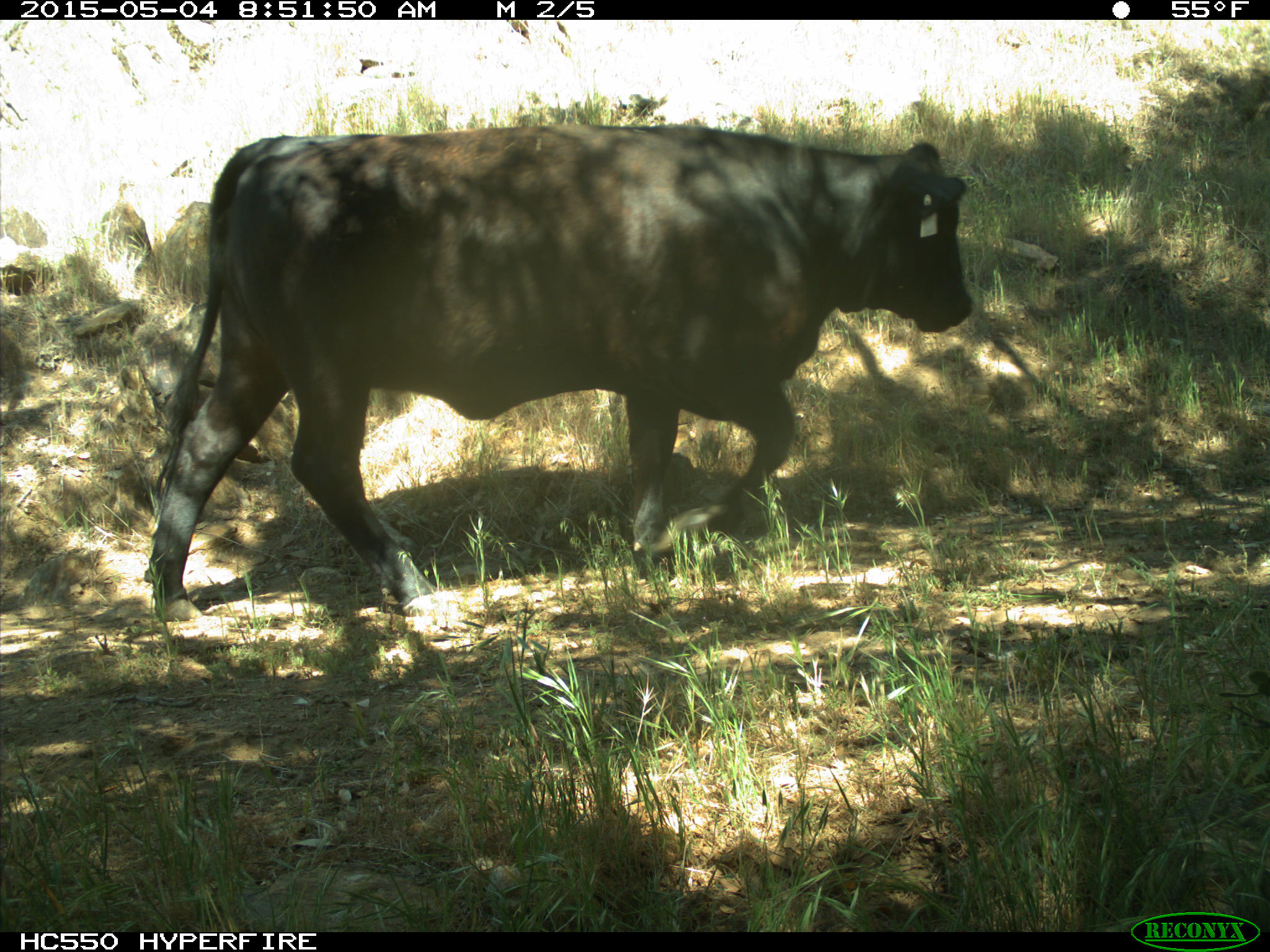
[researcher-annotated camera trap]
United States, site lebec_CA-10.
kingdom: Animalia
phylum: Chordata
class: Mammalia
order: Artiodactyla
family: Bovidae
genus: Bos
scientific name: Bos taurus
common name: domestic cow